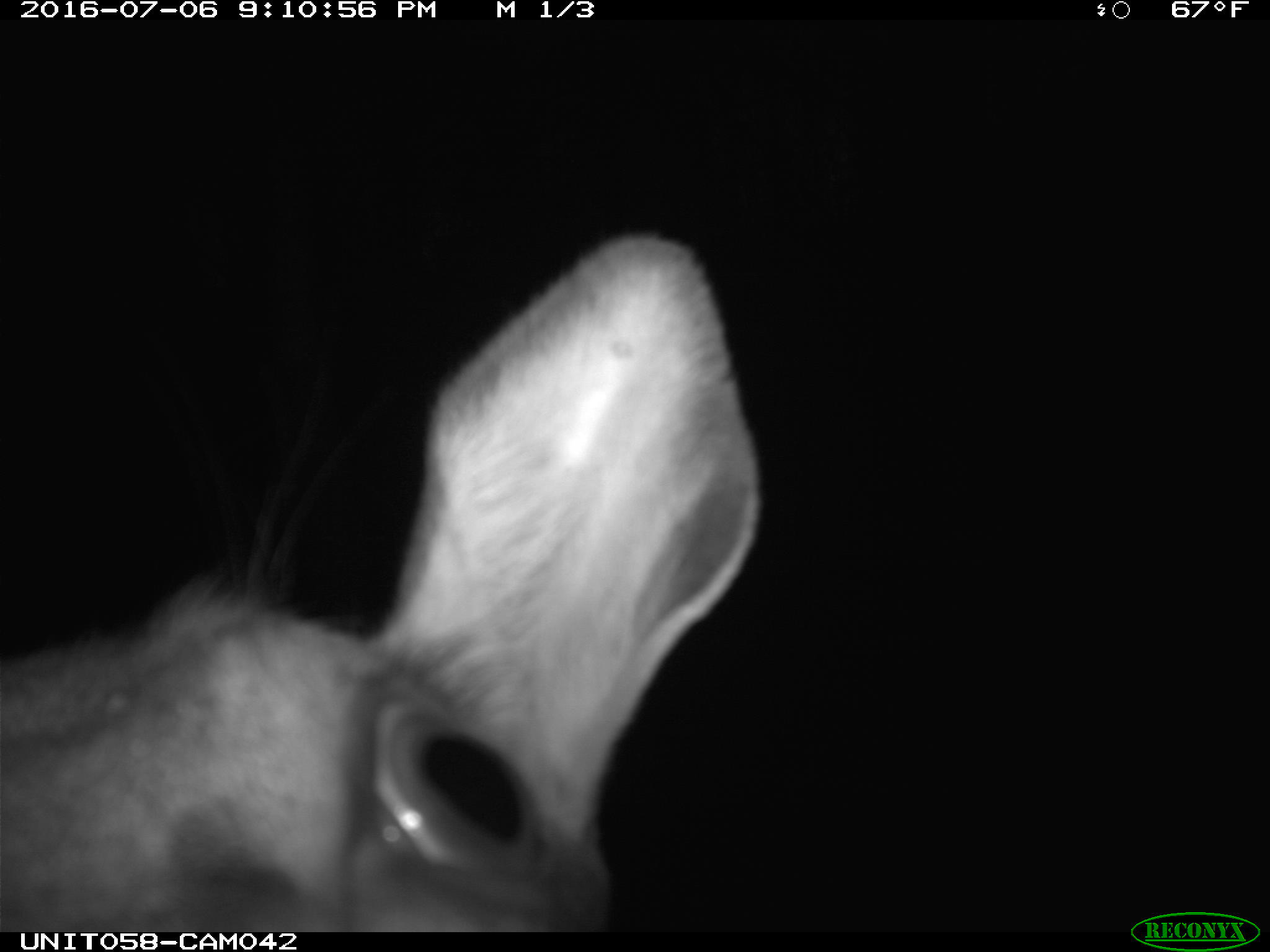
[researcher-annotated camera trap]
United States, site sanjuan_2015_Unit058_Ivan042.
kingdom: Animalia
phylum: Chordata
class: Mammalia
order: Artiodactyla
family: Cervidae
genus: Cervus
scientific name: Cervus elaphus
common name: red deer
Cervus elaphus (red deer).